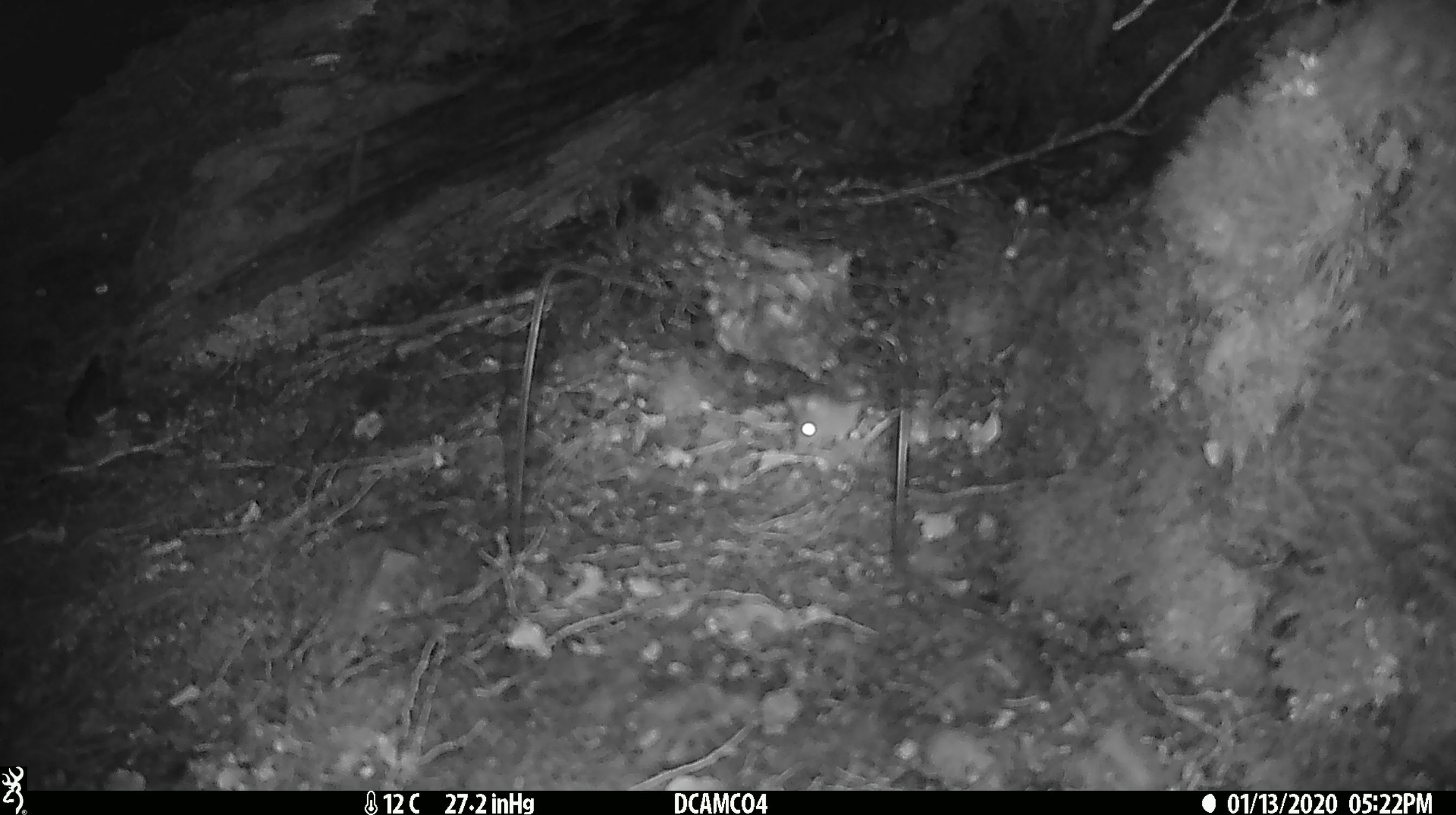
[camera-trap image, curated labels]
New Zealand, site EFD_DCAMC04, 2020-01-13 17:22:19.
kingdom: Animalia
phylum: Chordata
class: Mammalia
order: Rodentia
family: Muridae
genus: Mus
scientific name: Mus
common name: mouse